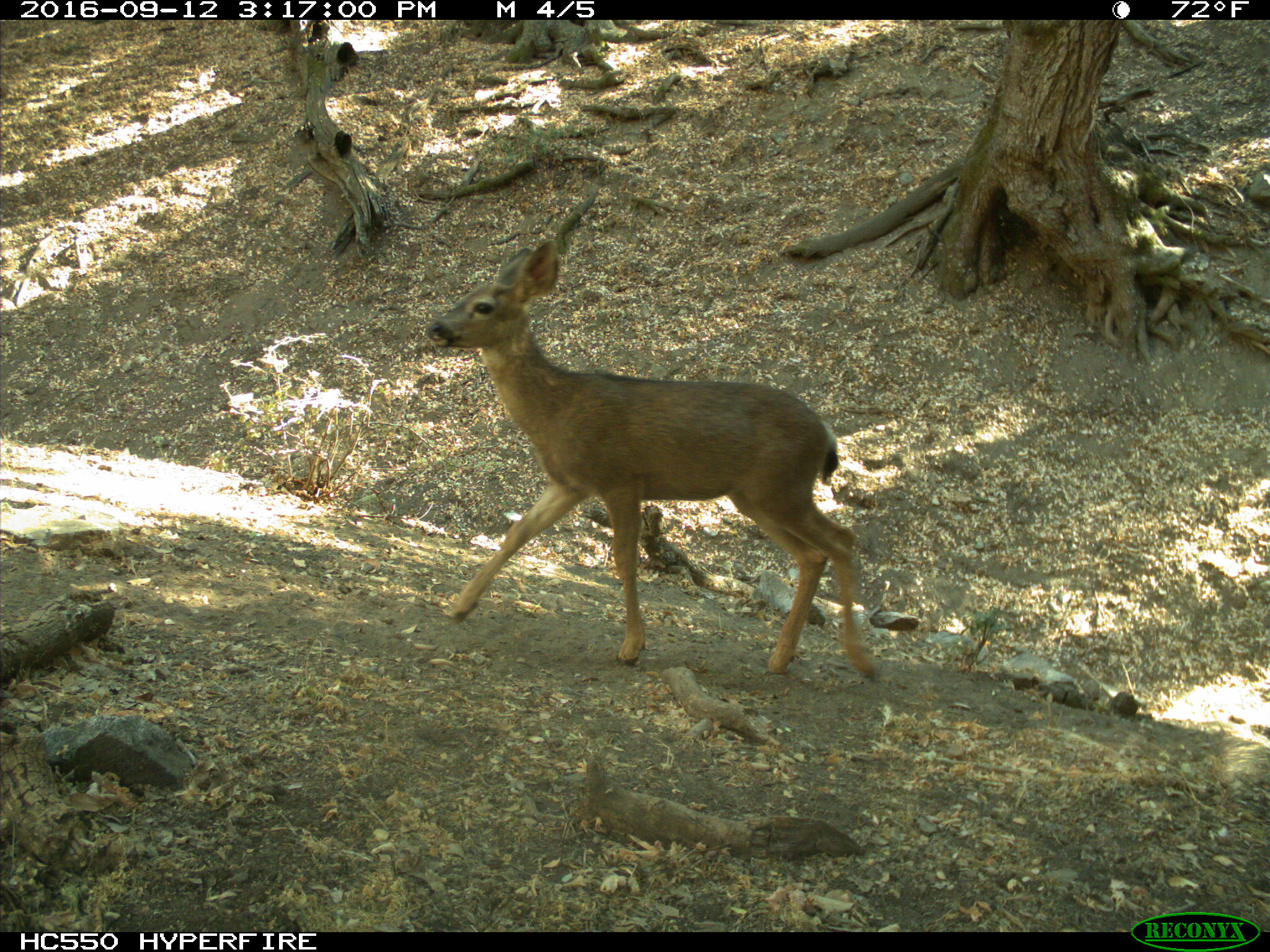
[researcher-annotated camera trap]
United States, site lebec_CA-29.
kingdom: Animalia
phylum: Chordata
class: Mammalia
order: Artiodactyla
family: Cervidae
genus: Odocoileus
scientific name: Odocoileus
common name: deer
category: unidentified deer